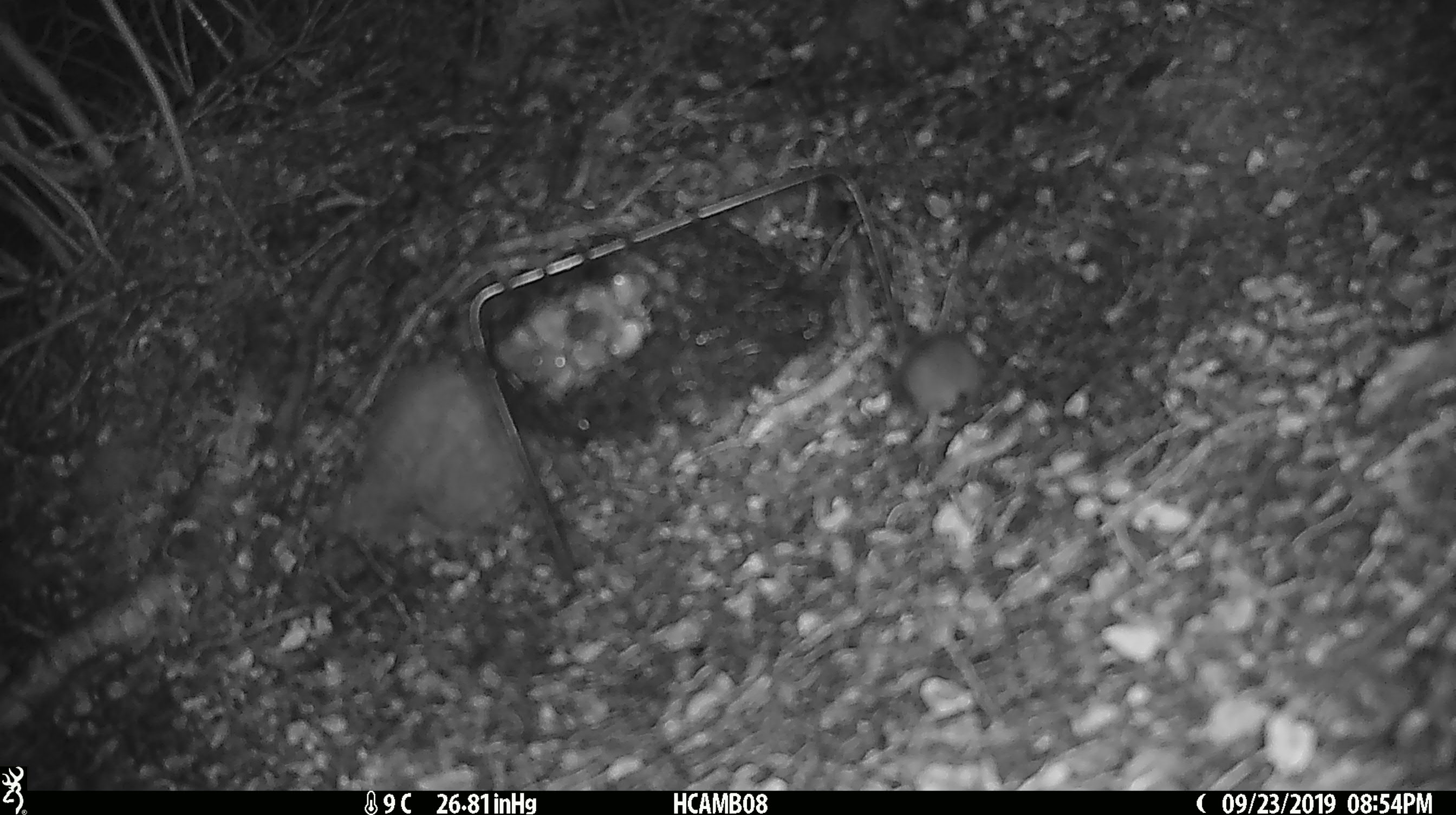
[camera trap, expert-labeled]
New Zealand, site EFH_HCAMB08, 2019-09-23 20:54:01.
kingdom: Animalia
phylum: Chordata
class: Mammalia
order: Rodentia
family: Muridae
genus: Mus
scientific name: Mus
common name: mouse